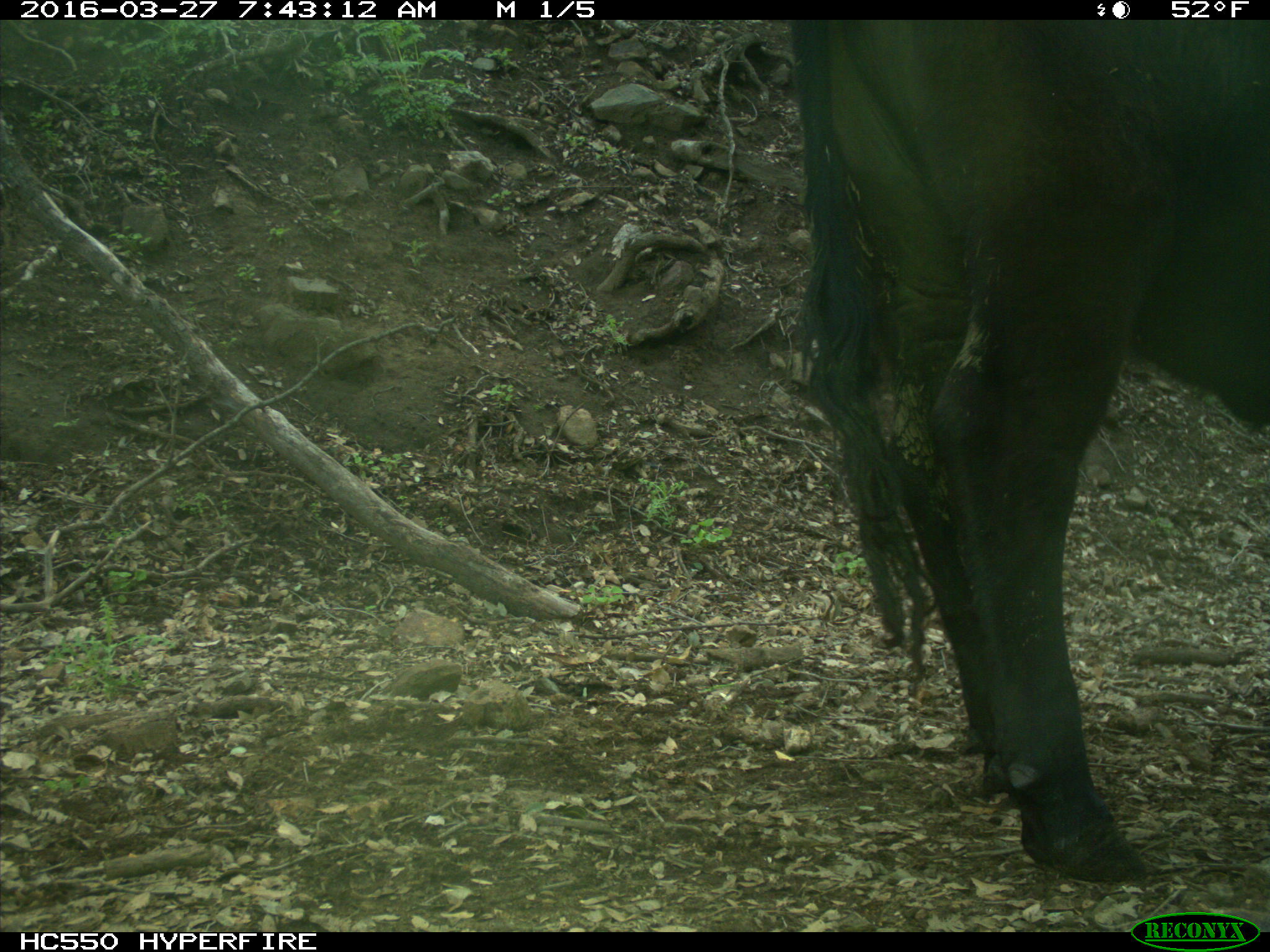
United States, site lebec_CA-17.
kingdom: Animalia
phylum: Chordata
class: Mammalia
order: Artiodactyla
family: Bovidae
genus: Bos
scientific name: Bos taurus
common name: domestic cow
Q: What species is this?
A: Bos taurus (domestic cow).